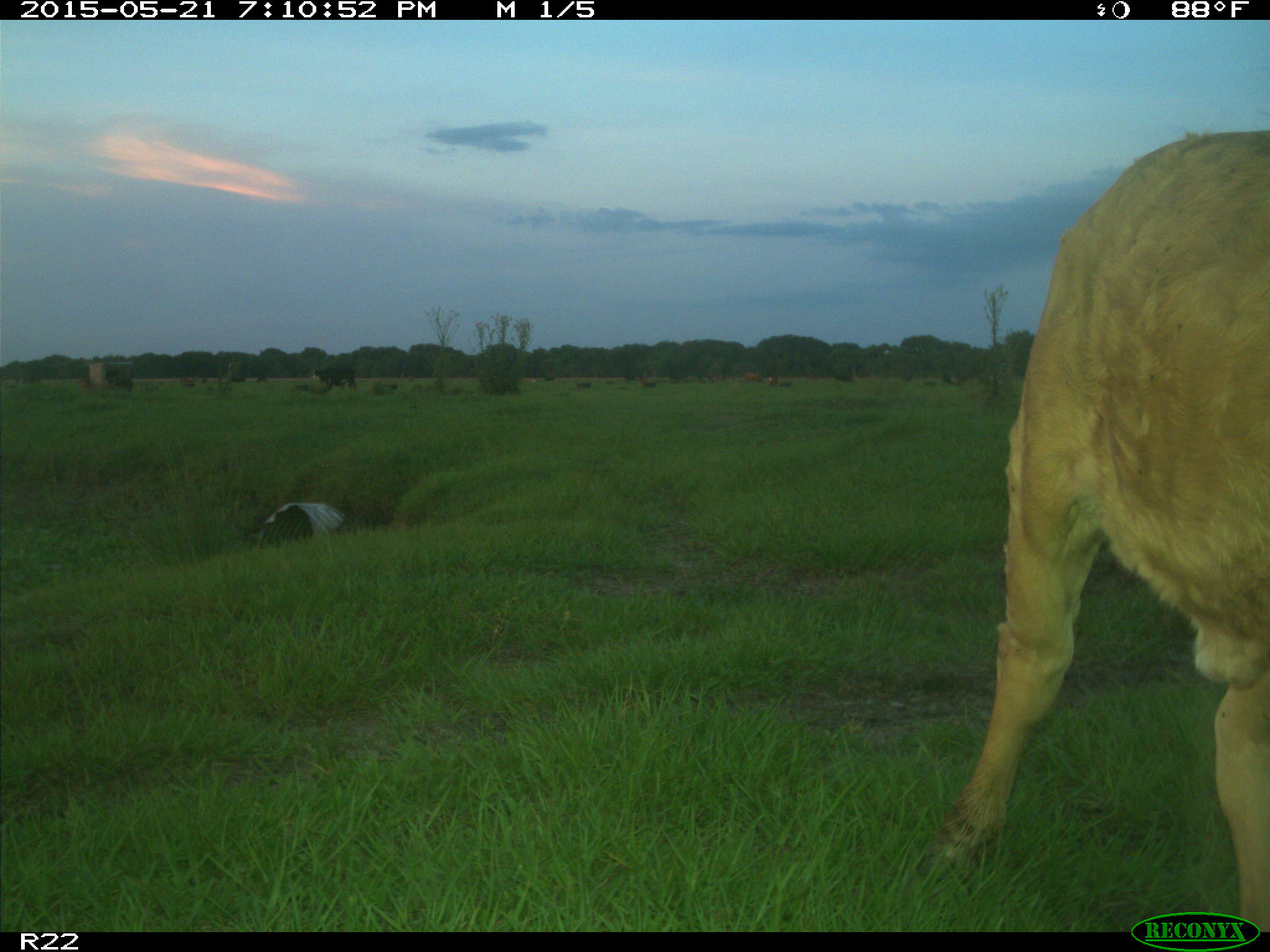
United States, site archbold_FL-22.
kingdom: Animalia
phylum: Chordata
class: Mammalia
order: Artiodactyla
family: Bovidae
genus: Bos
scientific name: Bos taurus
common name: domestic cow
Bos taurus (domestic cow).